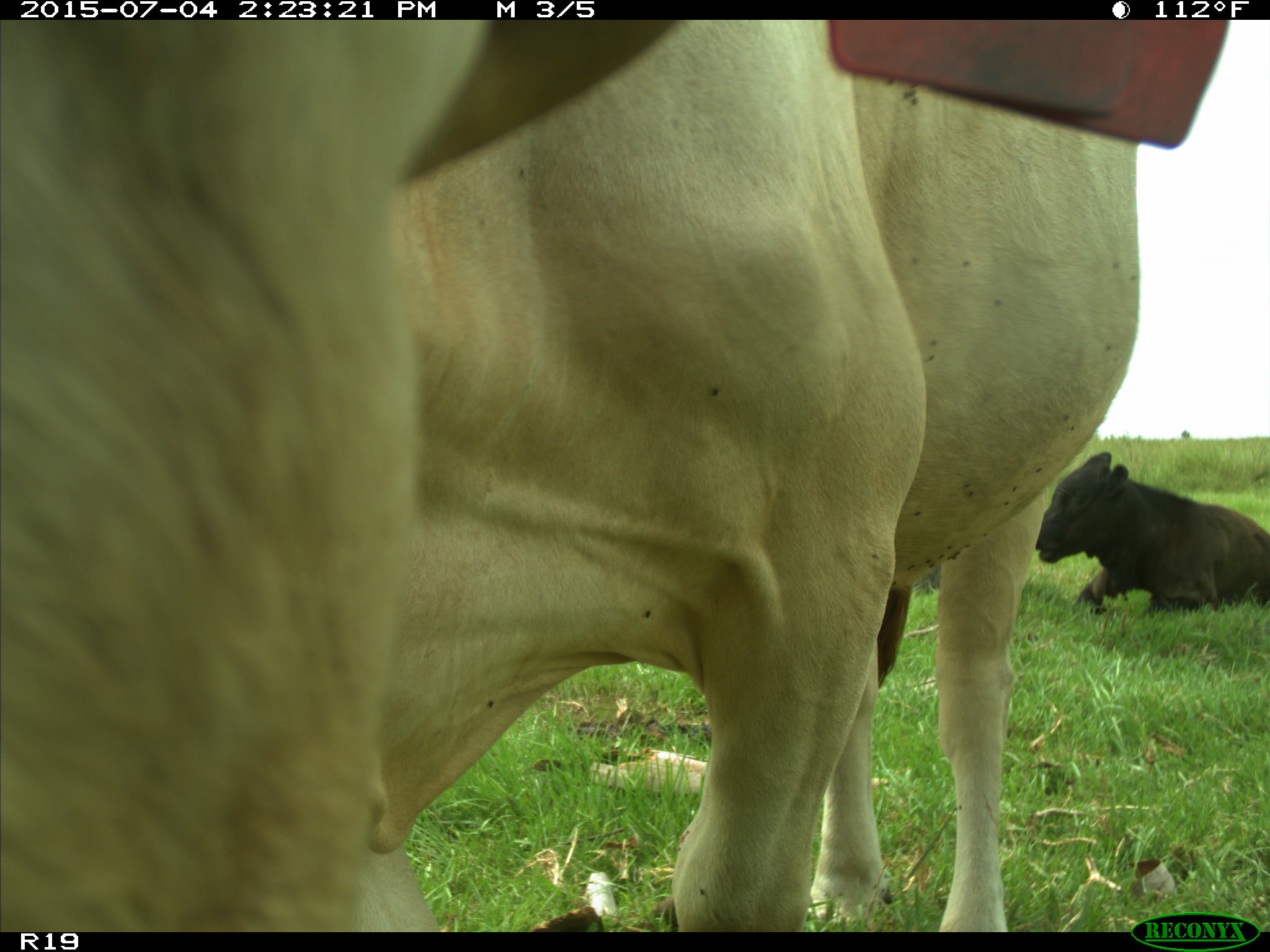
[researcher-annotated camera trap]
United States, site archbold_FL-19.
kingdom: Animalia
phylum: Chordata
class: Mammalia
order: Artiodactyla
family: Bovidae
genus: Bos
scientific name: Bos taurus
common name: domestic cow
Bos taurus (domestic cow).